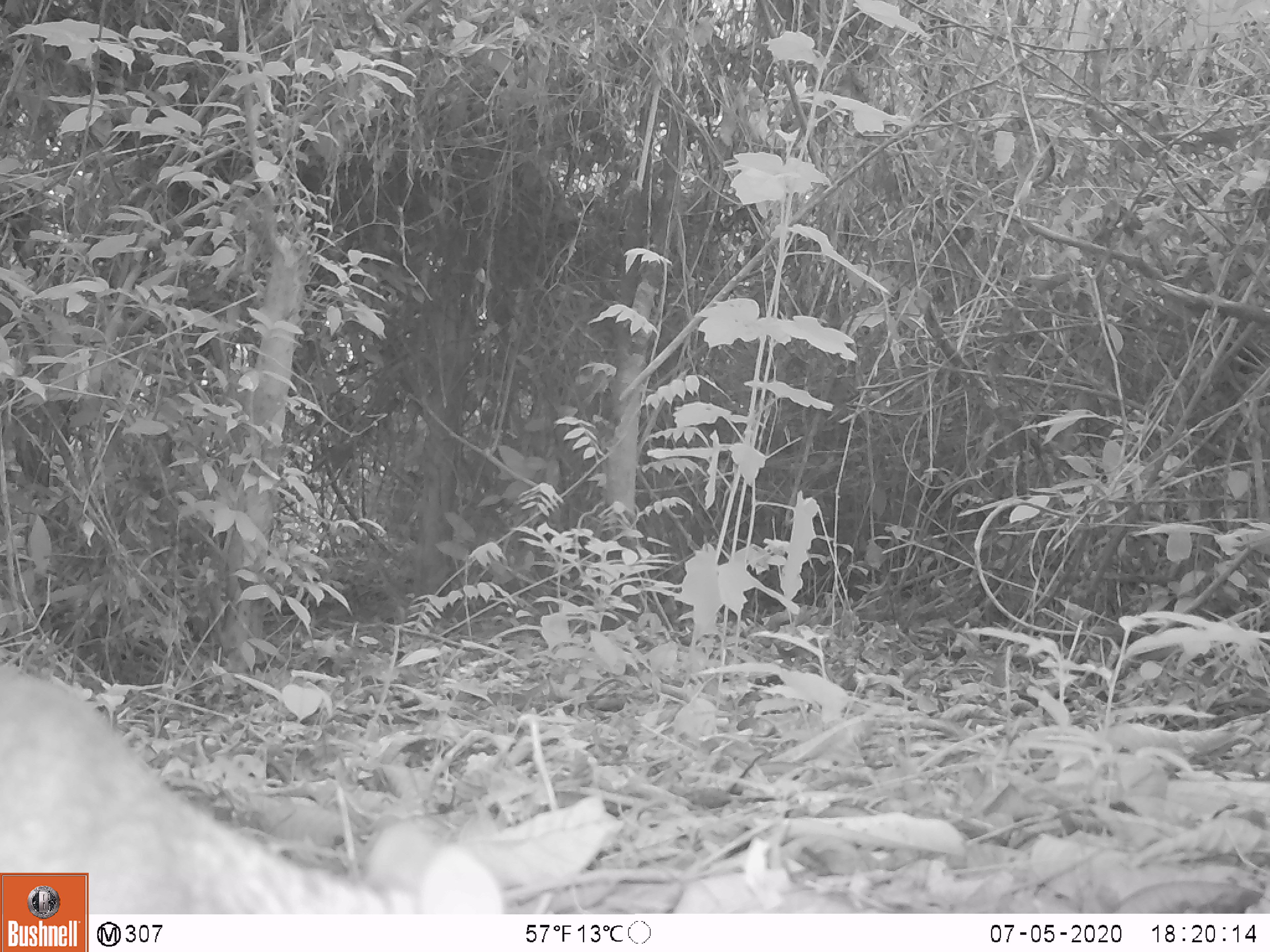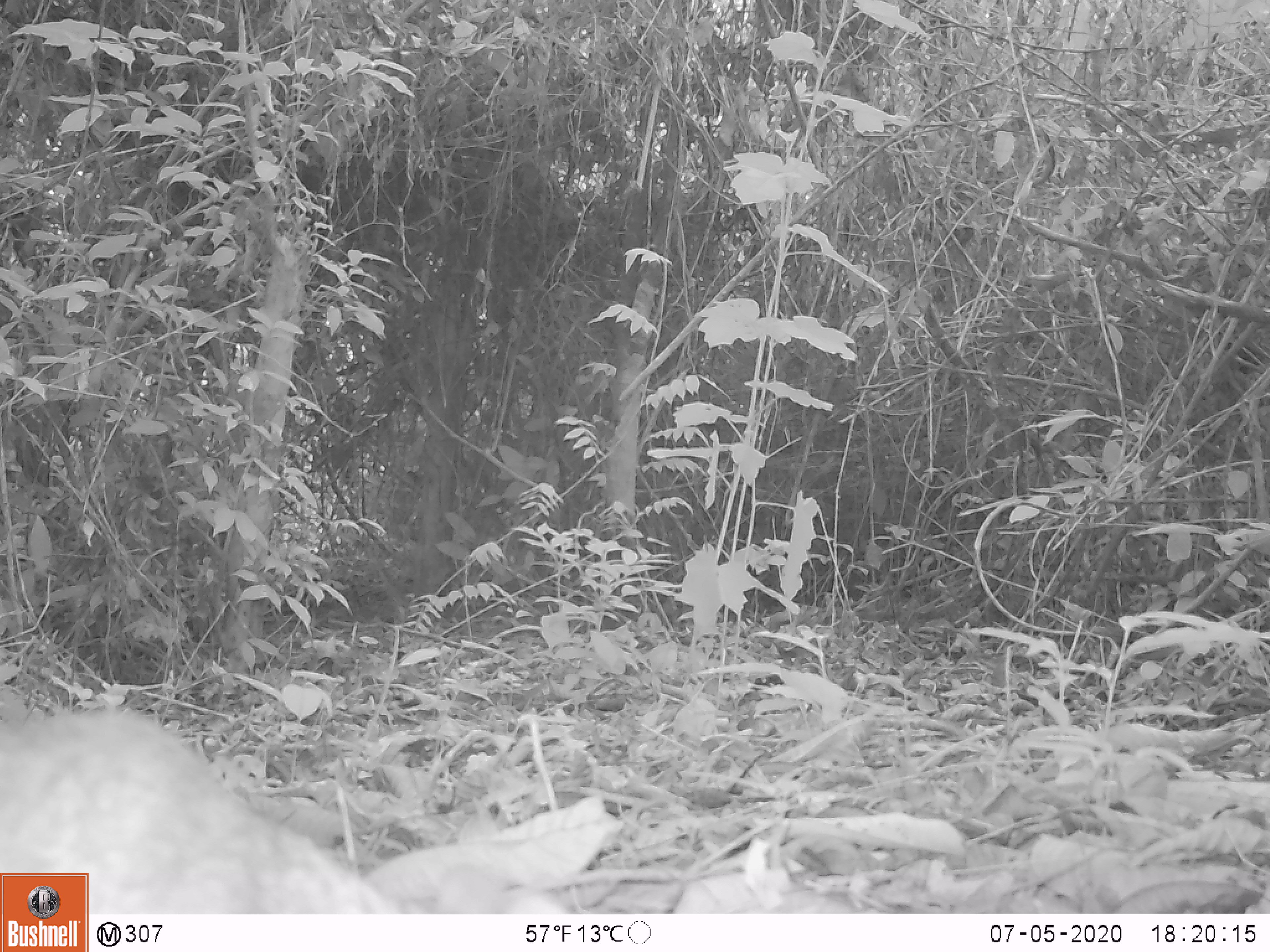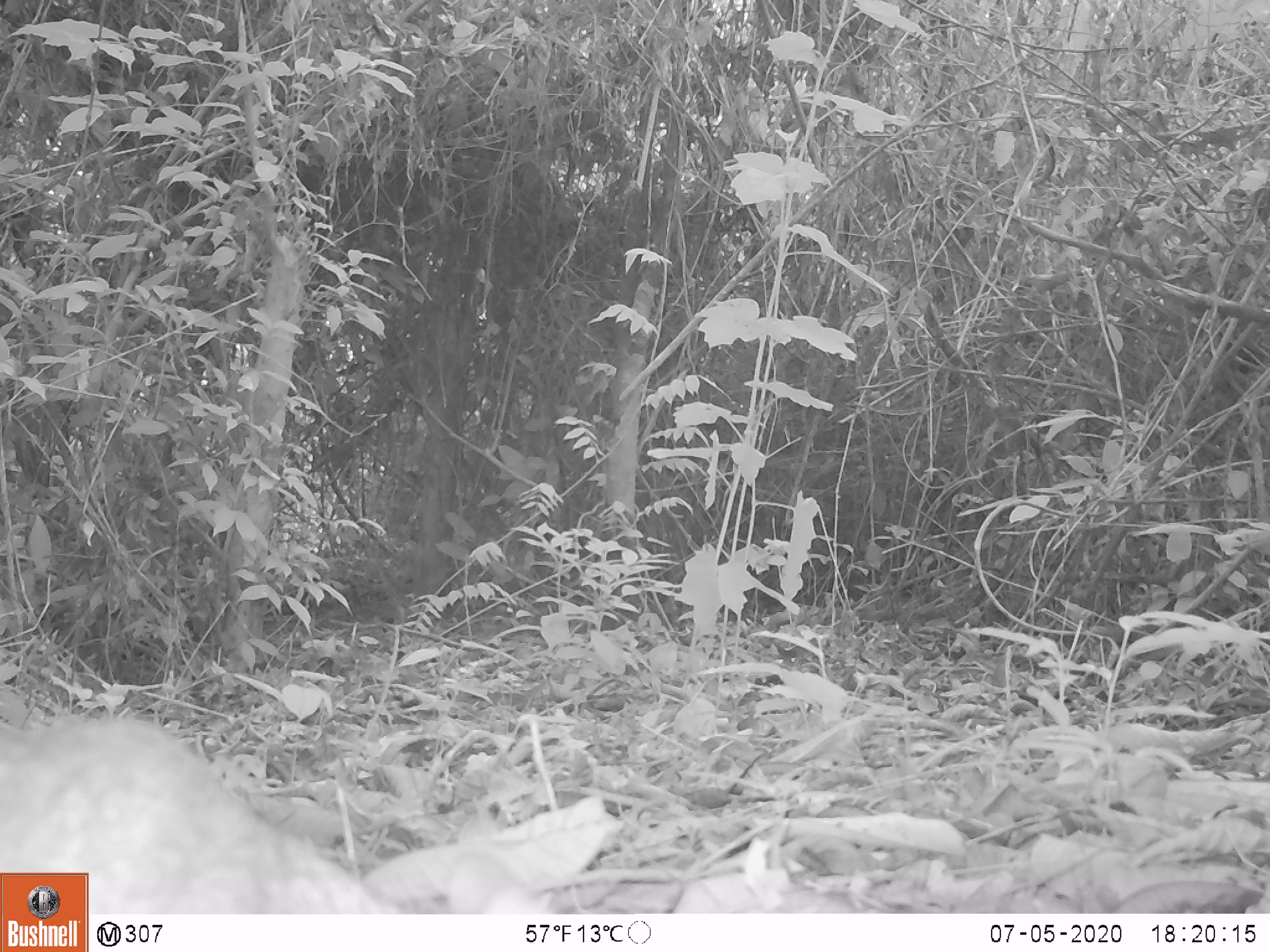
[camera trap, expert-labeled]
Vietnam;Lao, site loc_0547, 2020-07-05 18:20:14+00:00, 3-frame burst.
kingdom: Animalia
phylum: Chordata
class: Mammalia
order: Artiodactyla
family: Tragulidae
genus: Moschiola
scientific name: Moschiola meminna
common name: chevrotain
Chevrotain (Moschiola meminna). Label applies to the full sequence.